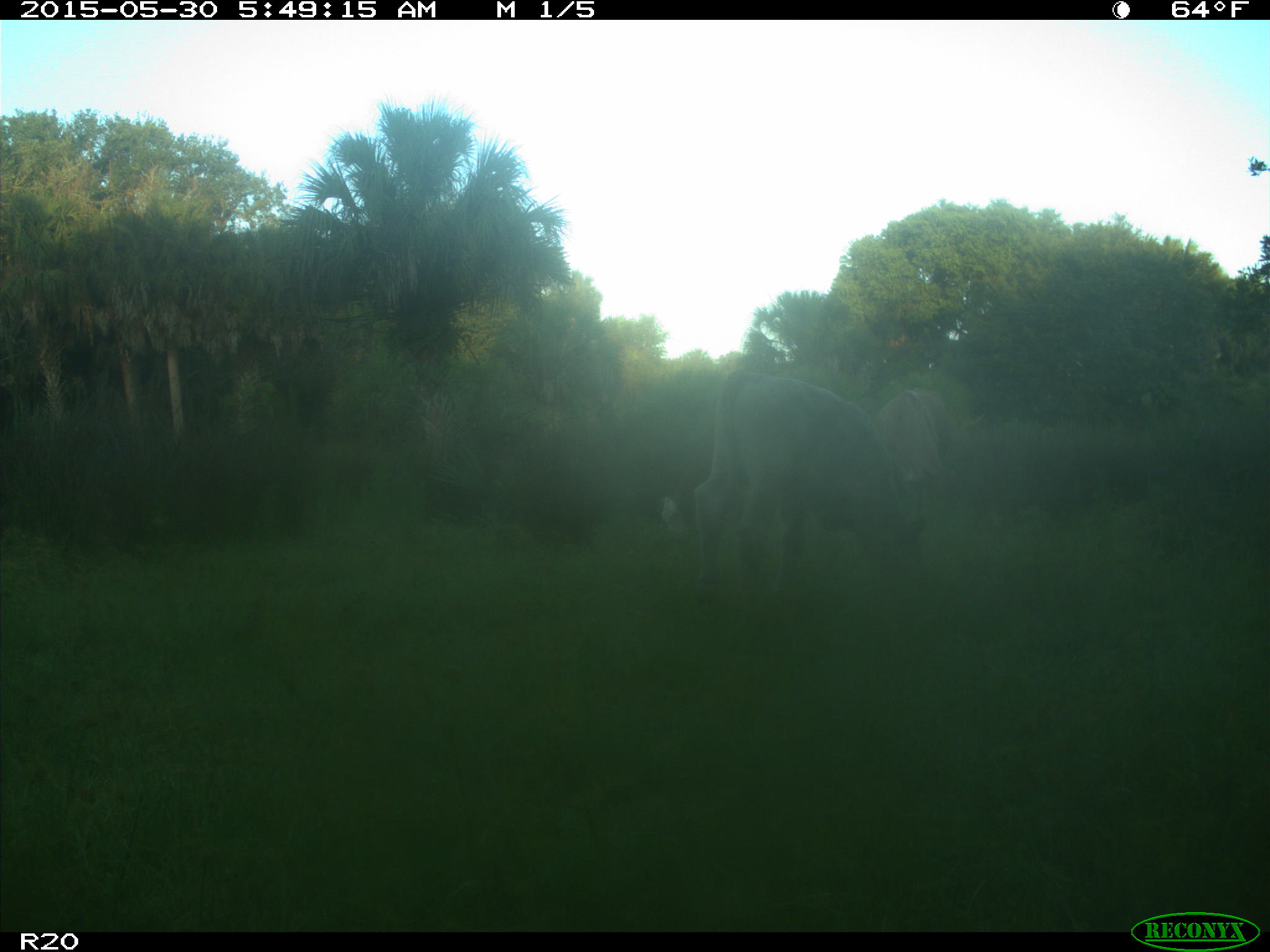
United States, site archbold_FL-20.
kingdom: Animalia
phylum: Chordata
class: Mammalia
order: Artiodactyla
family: Bovidae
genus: Bos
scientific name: Bos taurus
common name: domestic cow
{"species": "Bos taurus (domestic cow)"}